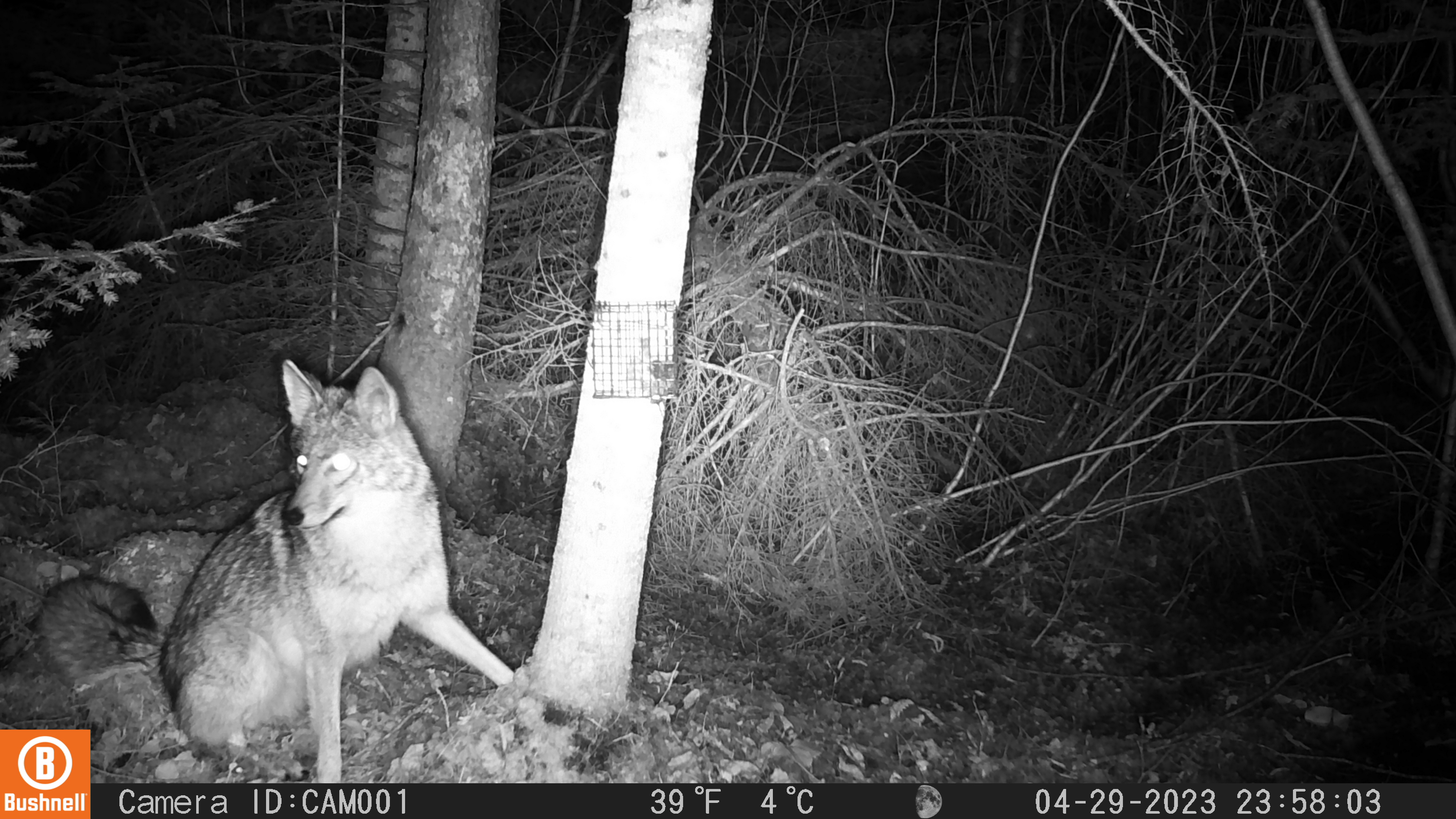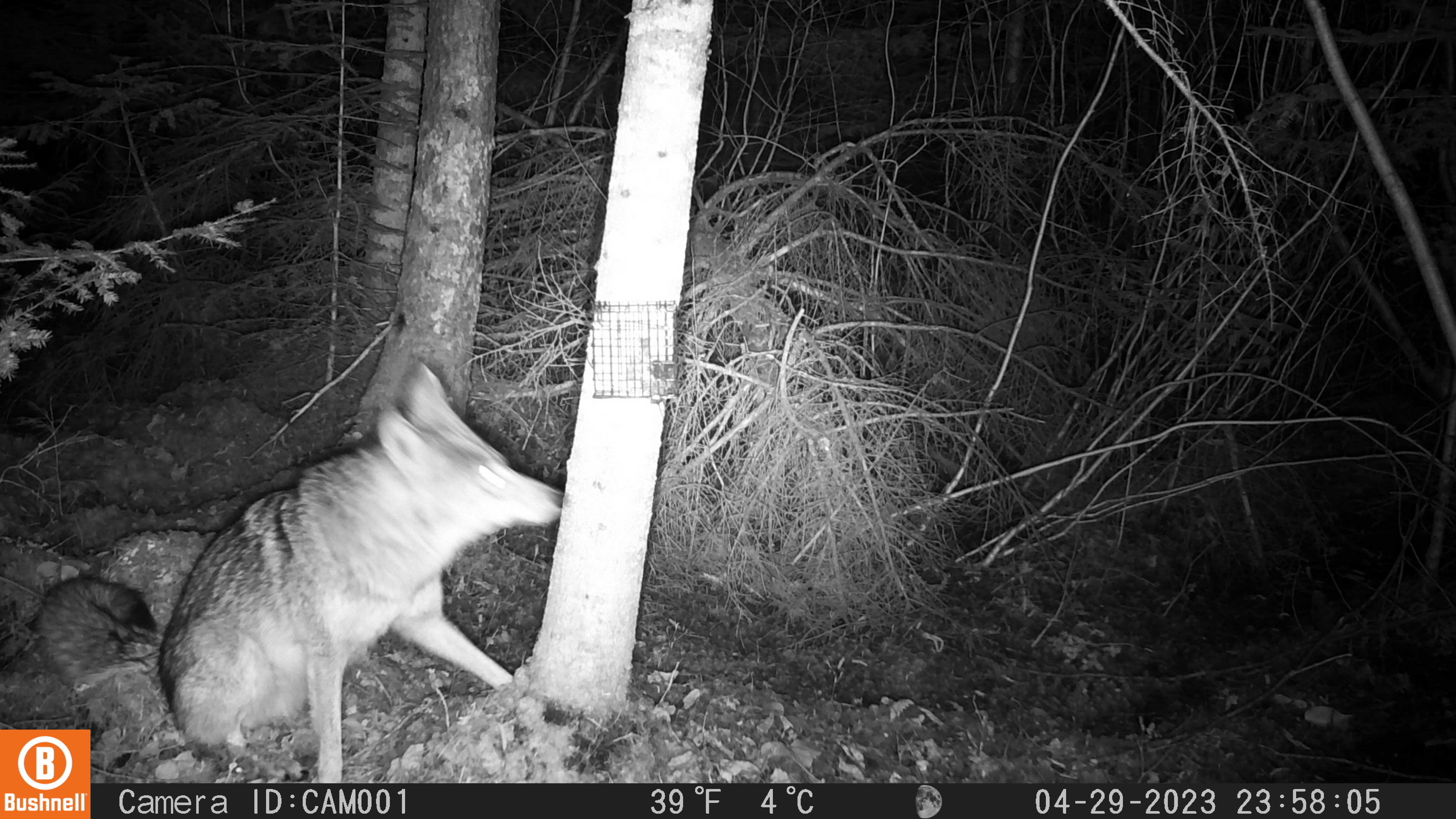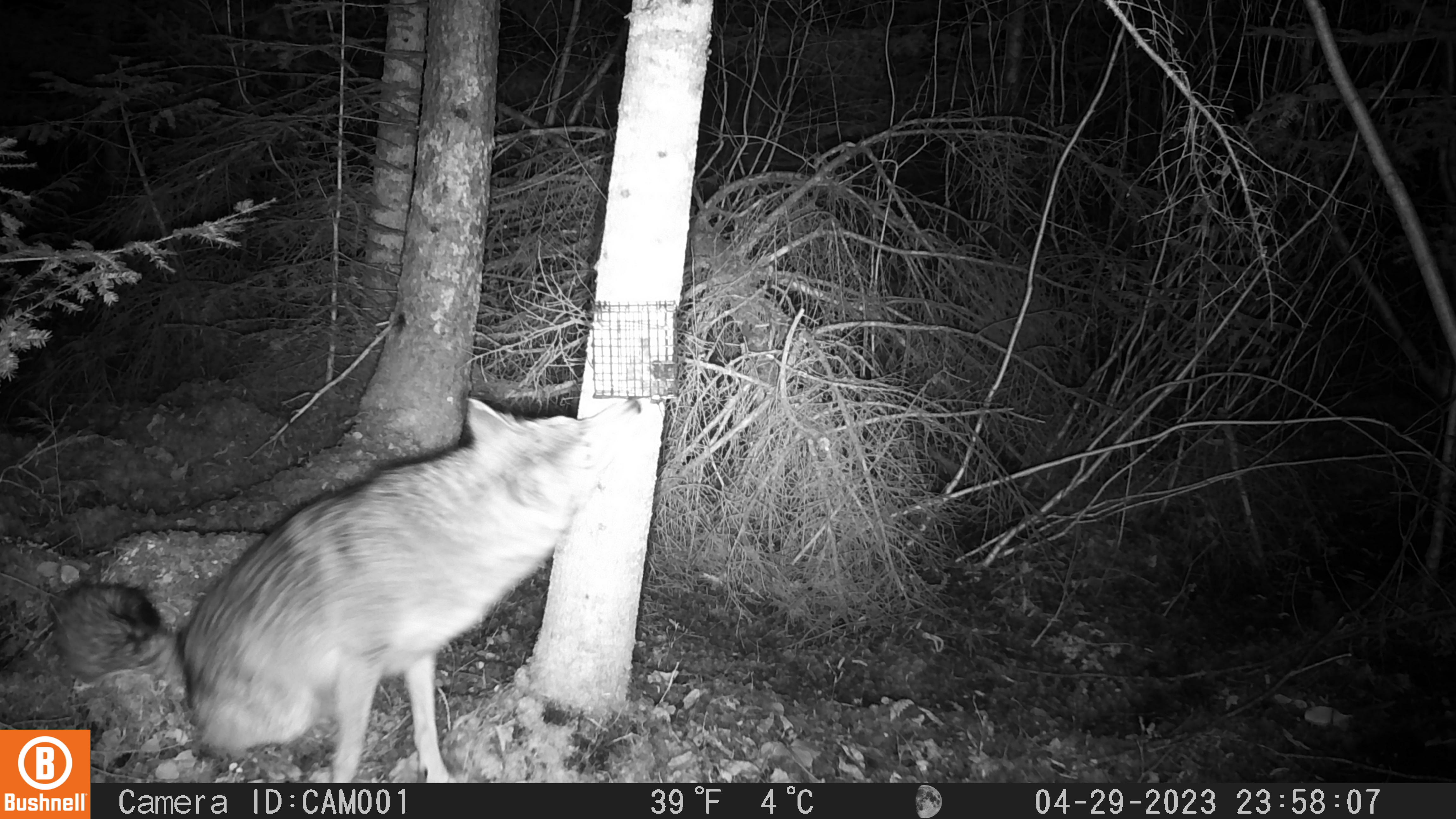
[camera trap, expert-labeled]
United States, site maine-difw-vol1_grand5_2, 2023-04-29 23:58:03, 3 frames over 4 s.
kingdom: Animalia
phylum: Chordata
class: Mammalia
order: Carnivora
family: Canidae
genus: Canis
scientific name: Canis latrans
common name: coyote